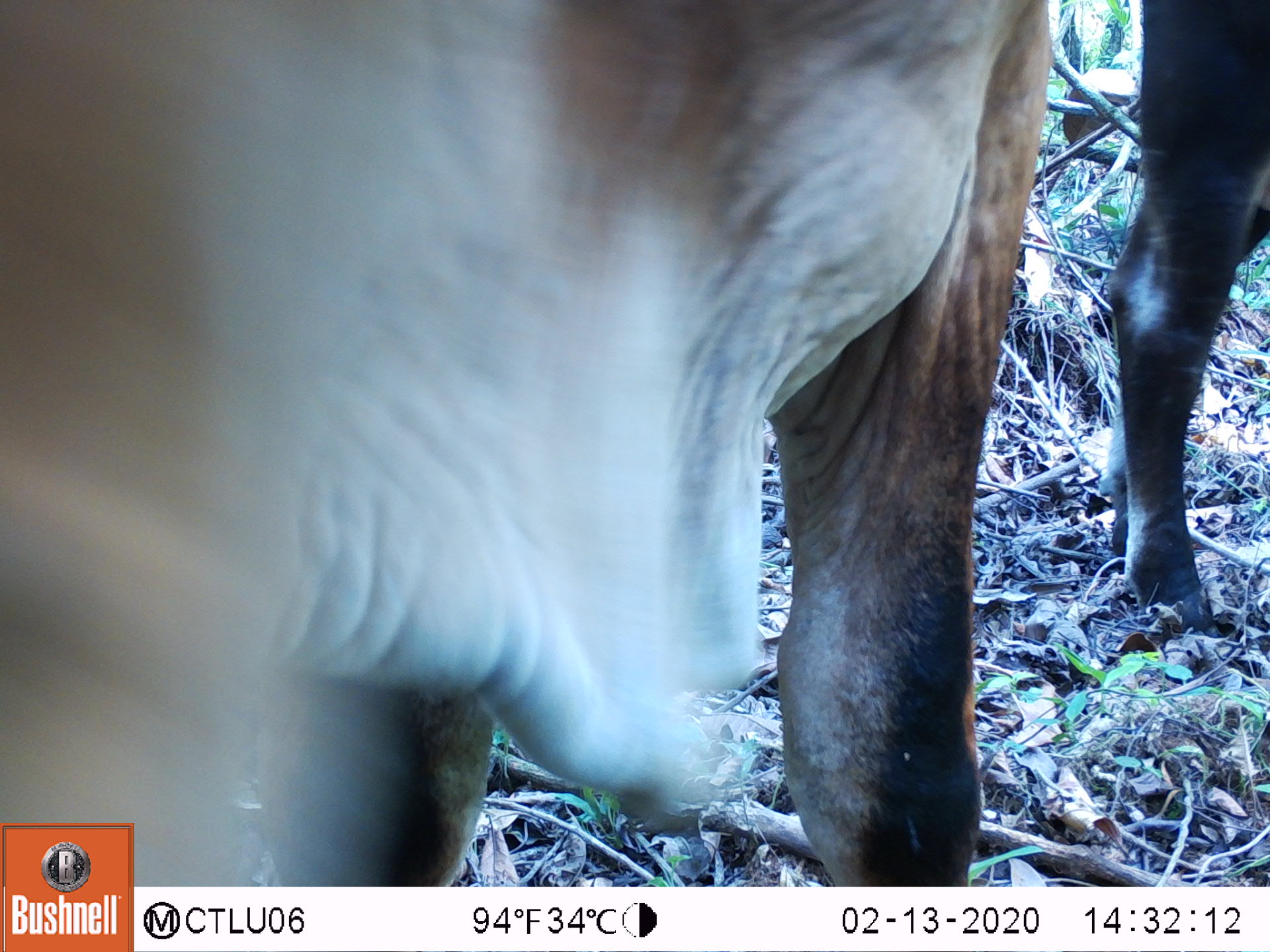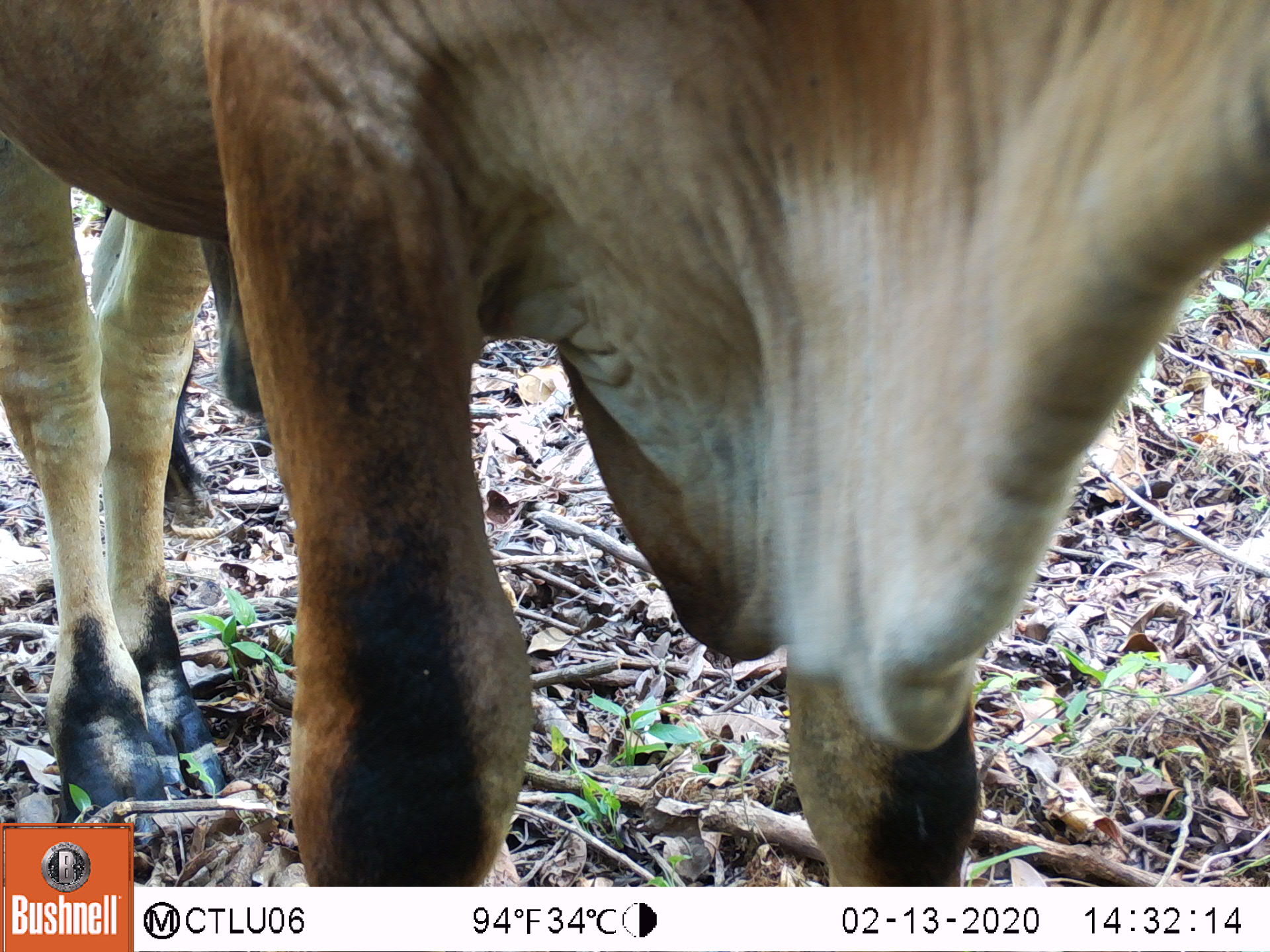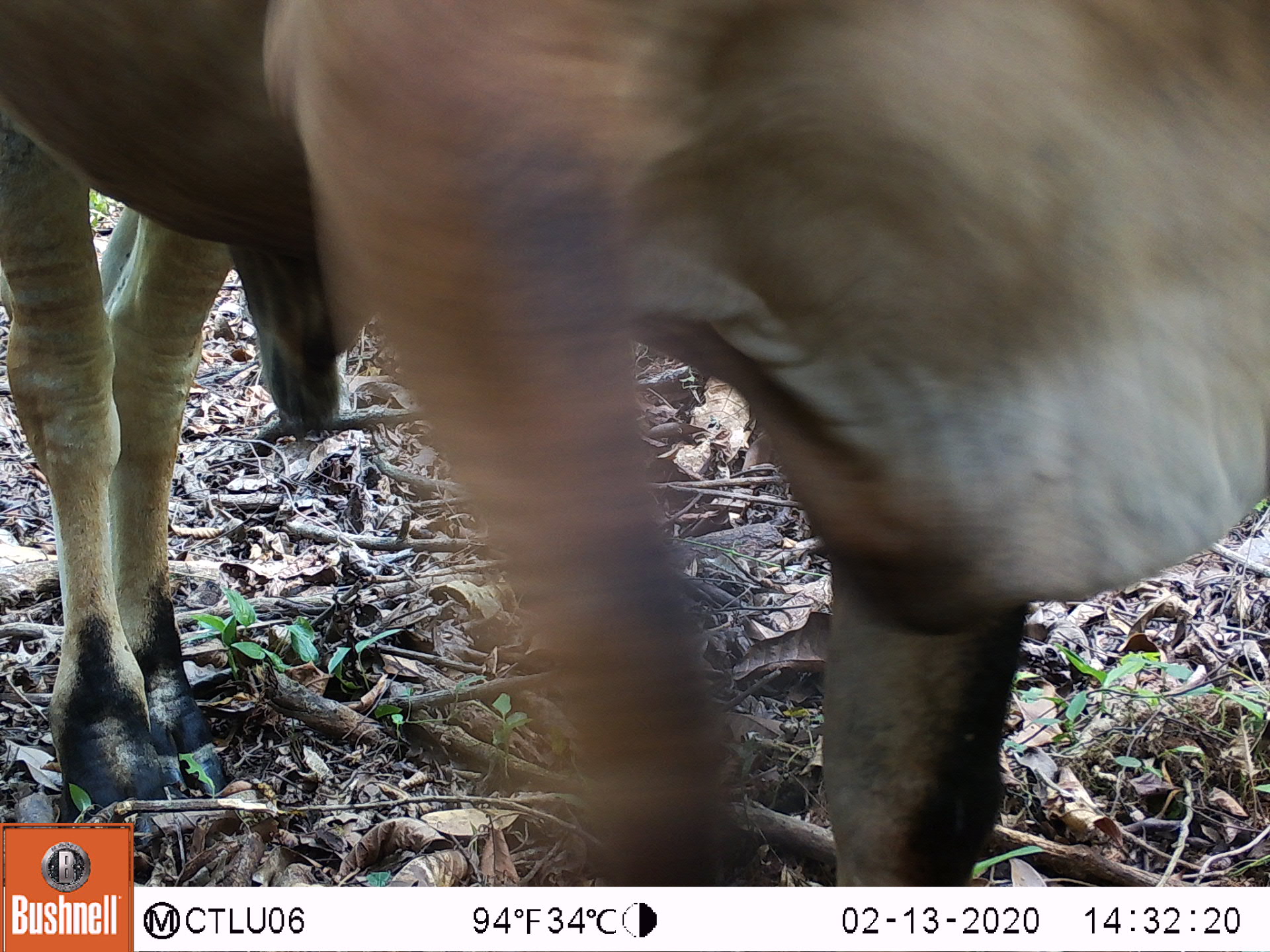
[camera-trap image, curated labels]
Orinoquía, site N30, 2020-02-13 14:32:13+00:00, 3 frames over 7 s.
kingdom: Animalia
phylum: Chordata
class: Mammalia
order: Artiodactyla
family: Bovidae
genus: Bos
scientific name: Bos taurus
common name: cow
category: cattle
Cattle (cow) (Bos taurus).